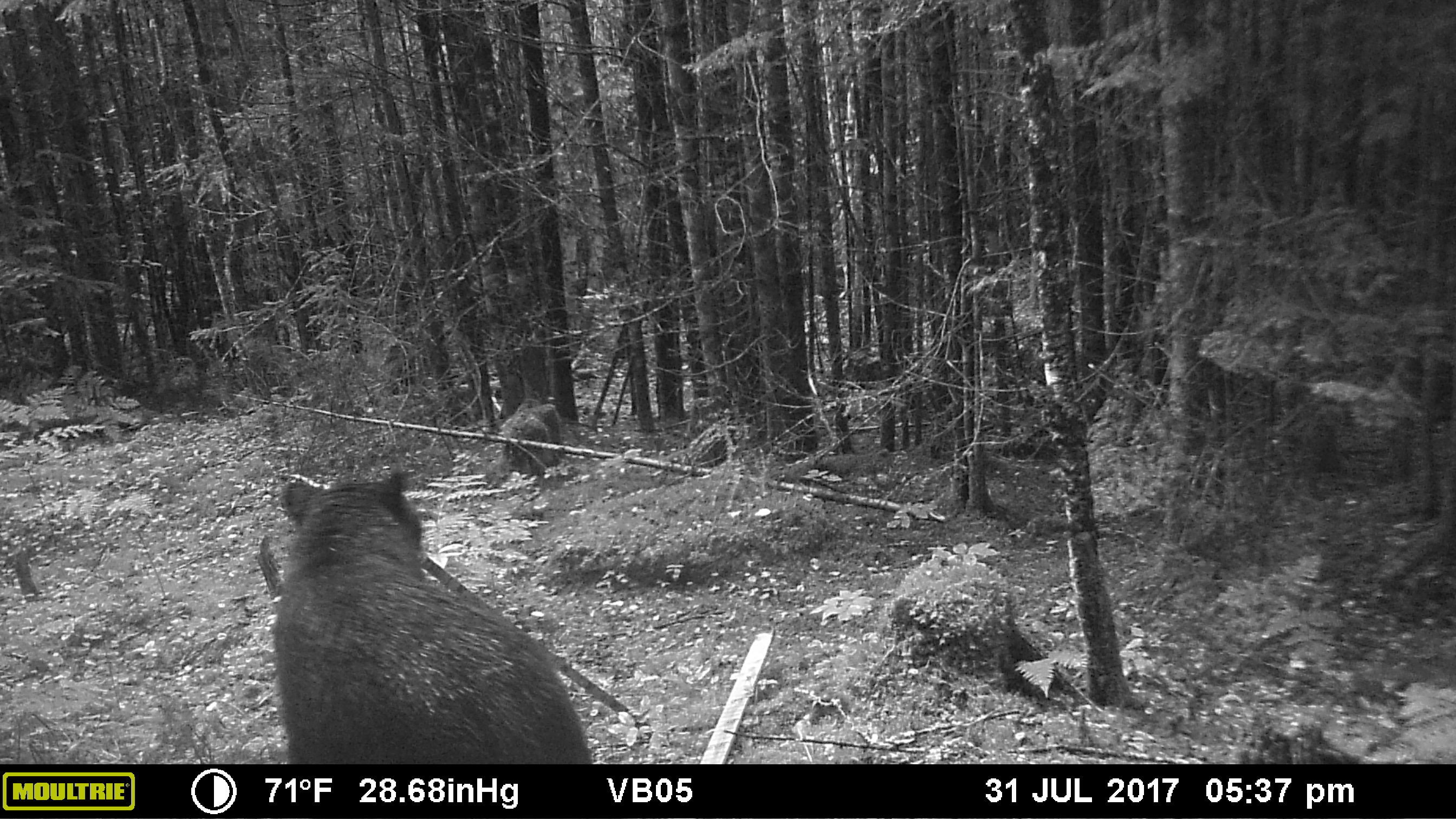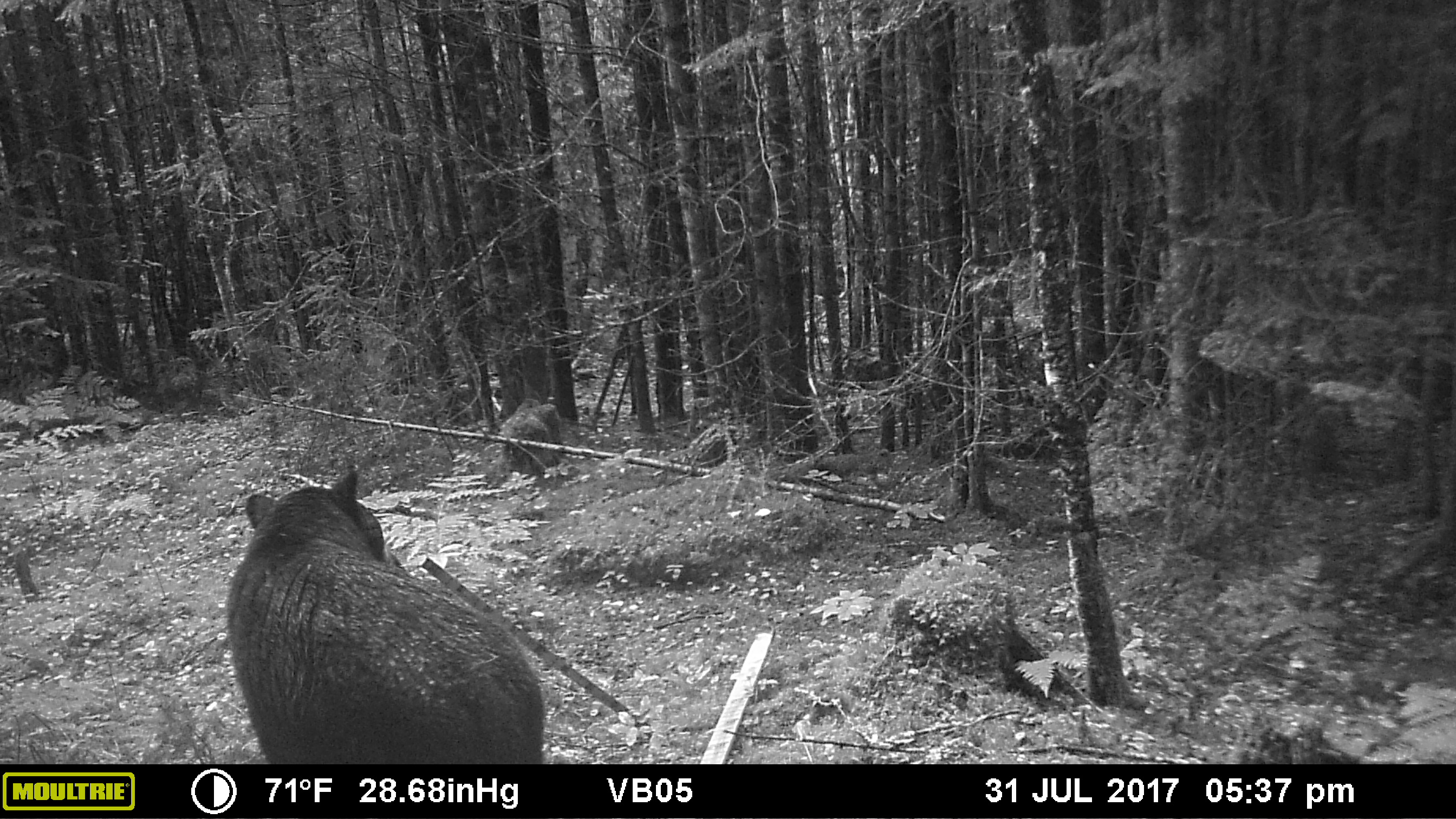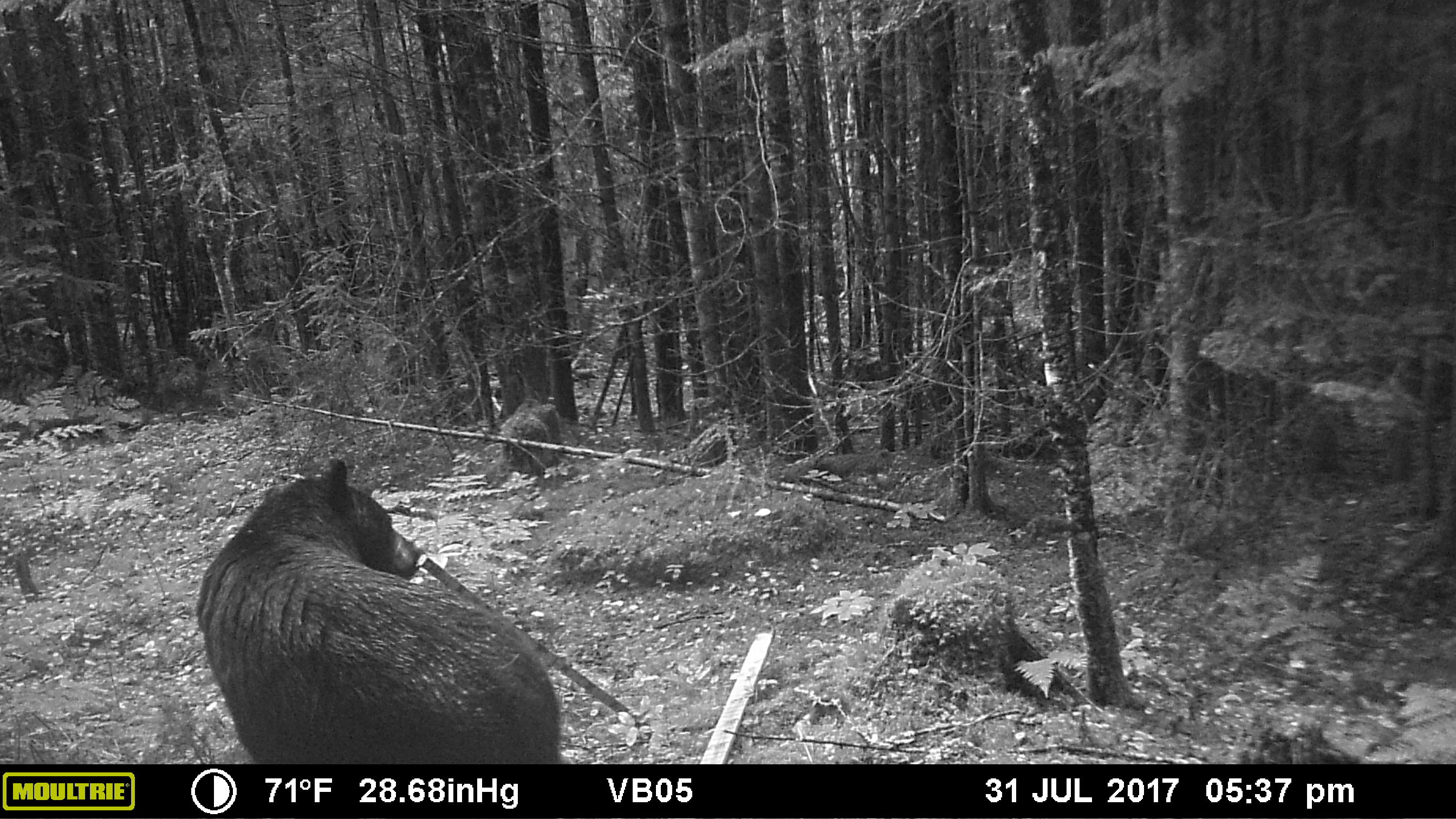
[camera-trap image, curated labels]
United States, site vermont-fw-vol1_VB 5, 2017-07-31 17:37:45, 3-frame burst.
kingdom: Animalia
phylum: Chordata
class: Mammalia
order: Carnivora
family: Ursidae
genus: Ursus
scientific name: Ursus americanus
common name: black bear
Black bear (Ursus americanus).